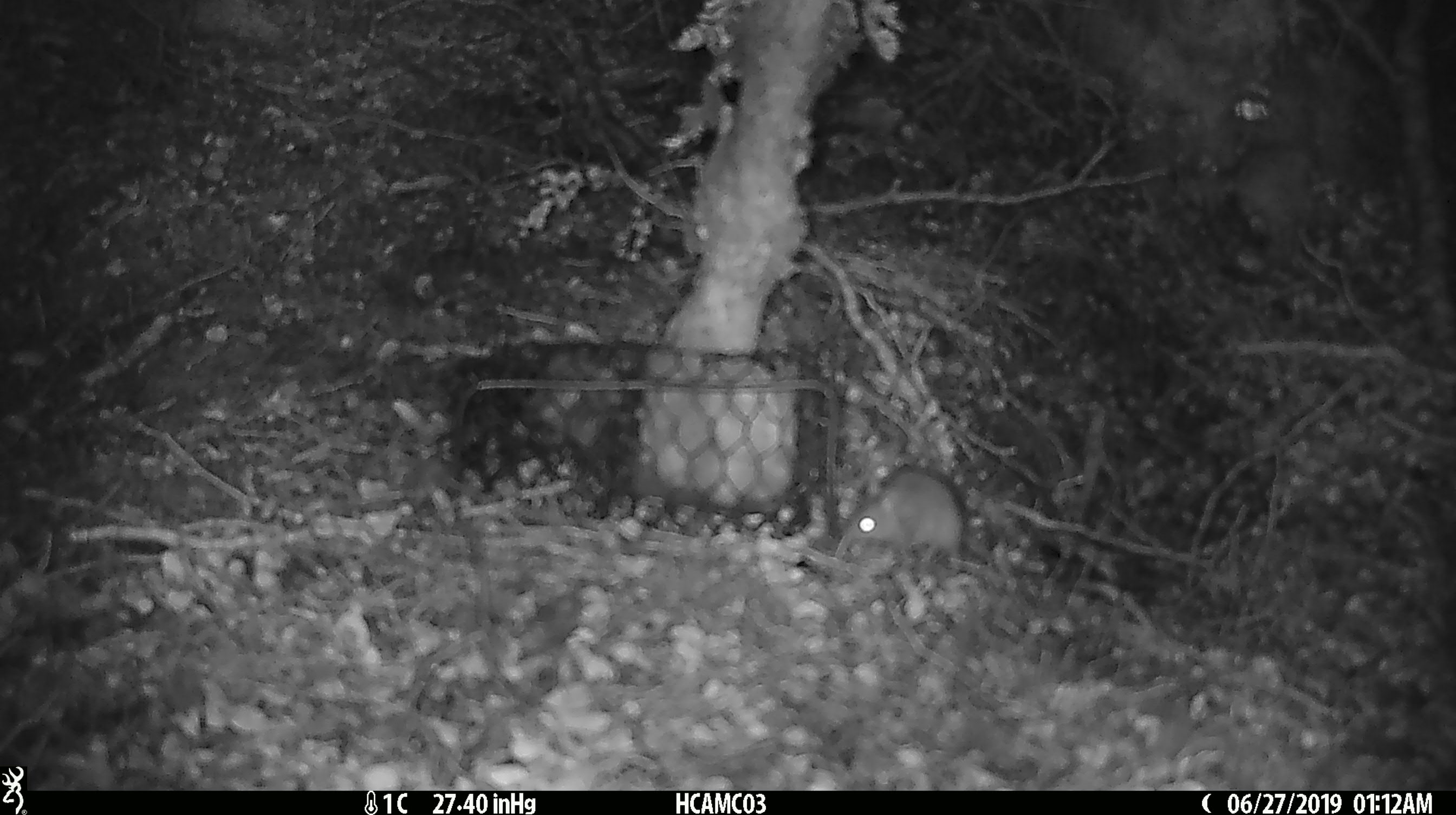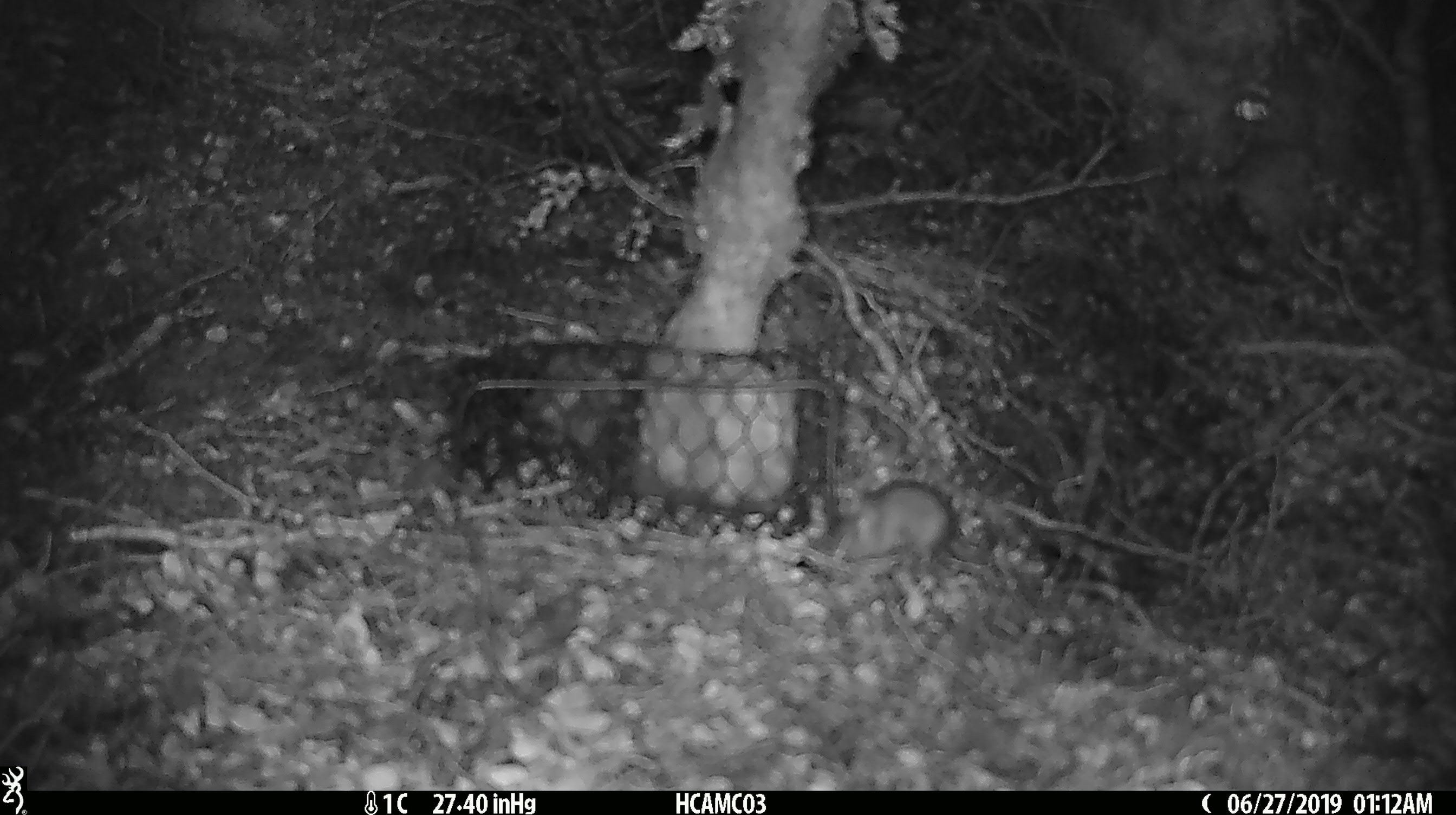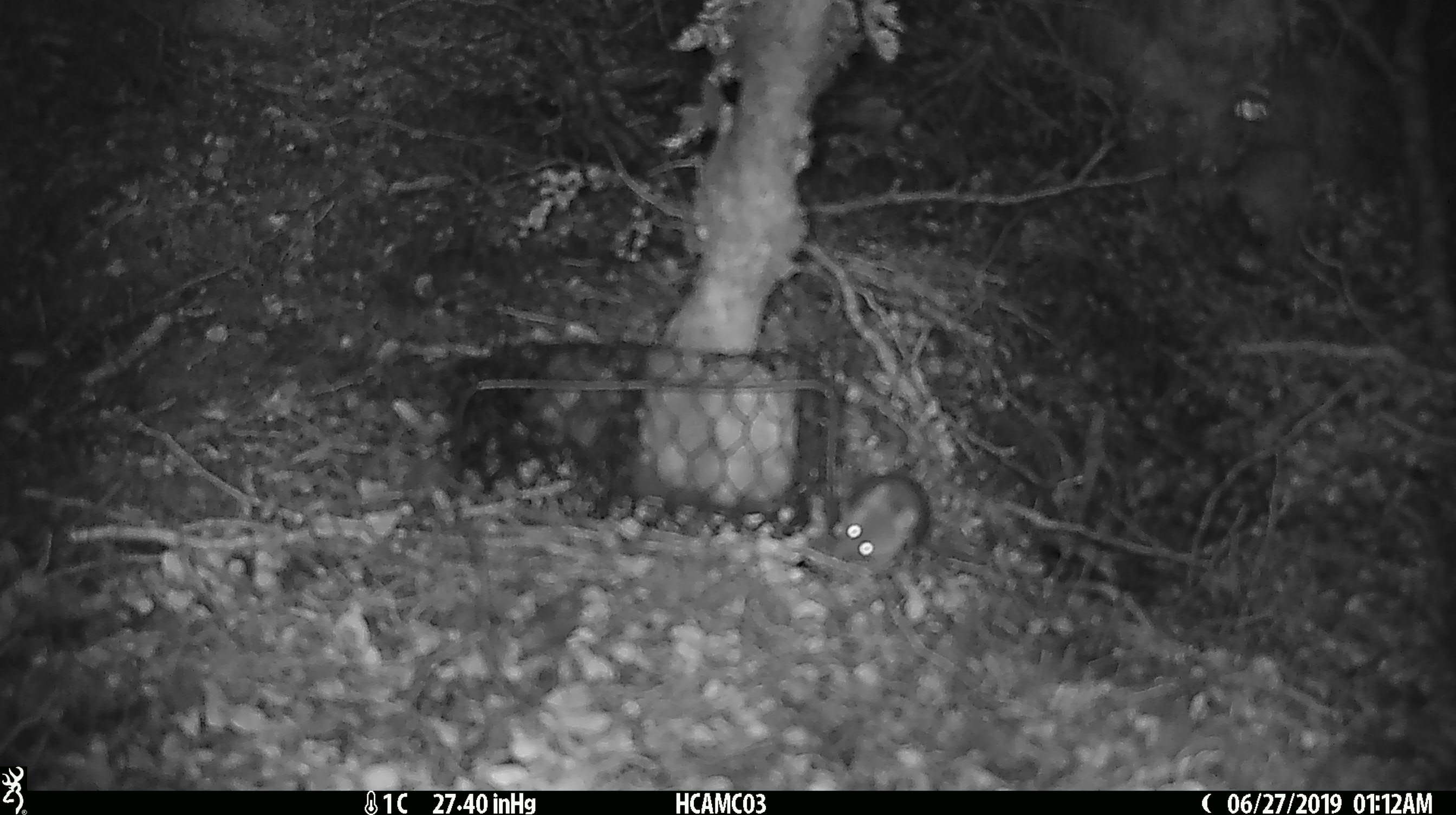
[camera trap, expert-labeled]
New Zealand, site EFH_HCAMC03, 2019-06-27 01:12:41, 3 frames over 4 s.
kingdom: Animalia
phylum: Chordata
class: Mammalia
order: Rodentia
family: Muridae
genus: Mus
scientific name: Mus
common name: mouse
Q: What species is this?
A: Mouse (Mus).